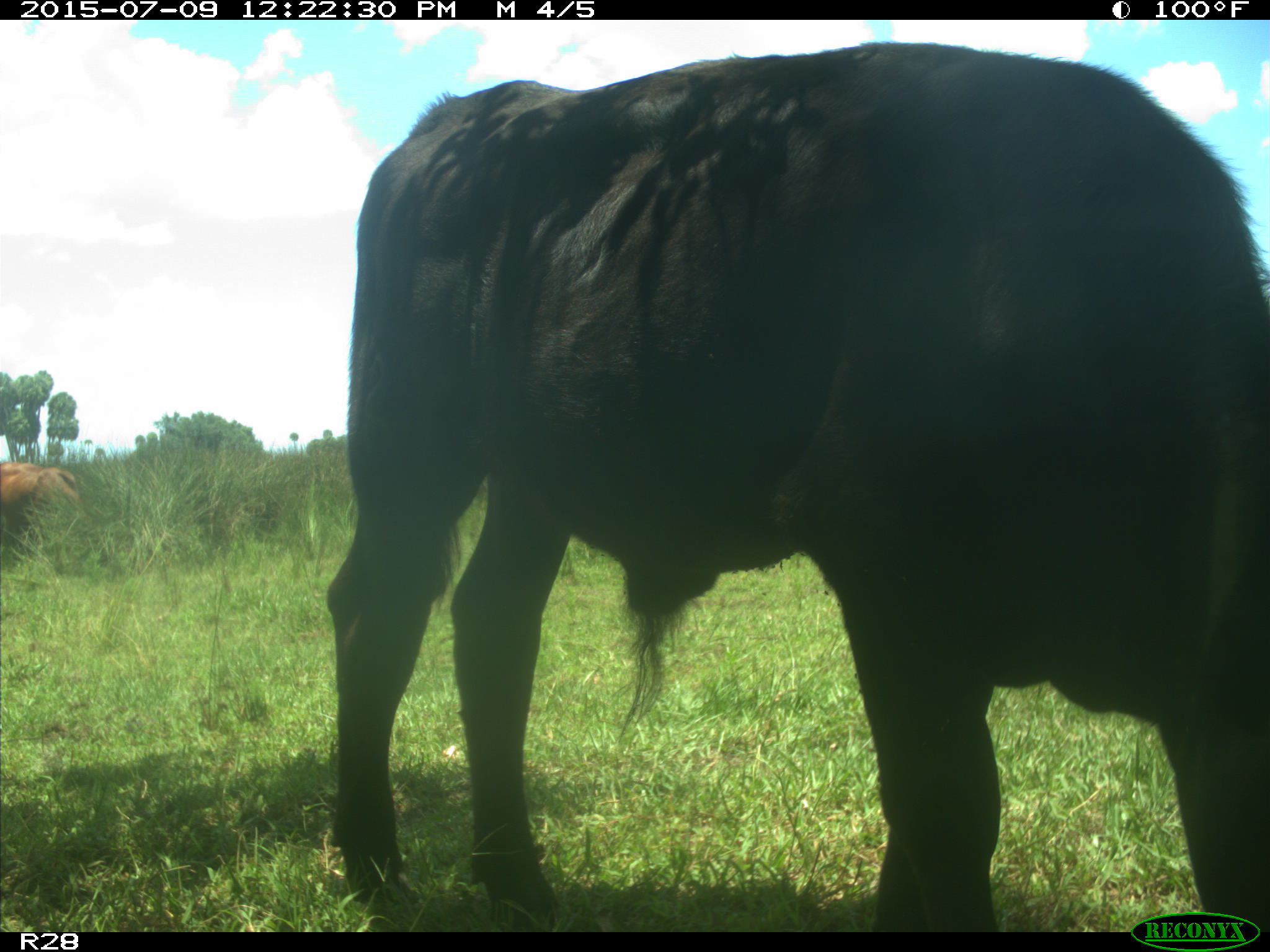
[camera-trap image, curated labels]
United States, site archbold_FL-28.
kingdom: Animalia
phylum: Chordata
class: Mammalia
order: Artiodactyla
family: Bovidae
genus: Bos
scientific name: Bos taurus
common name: domestic cow